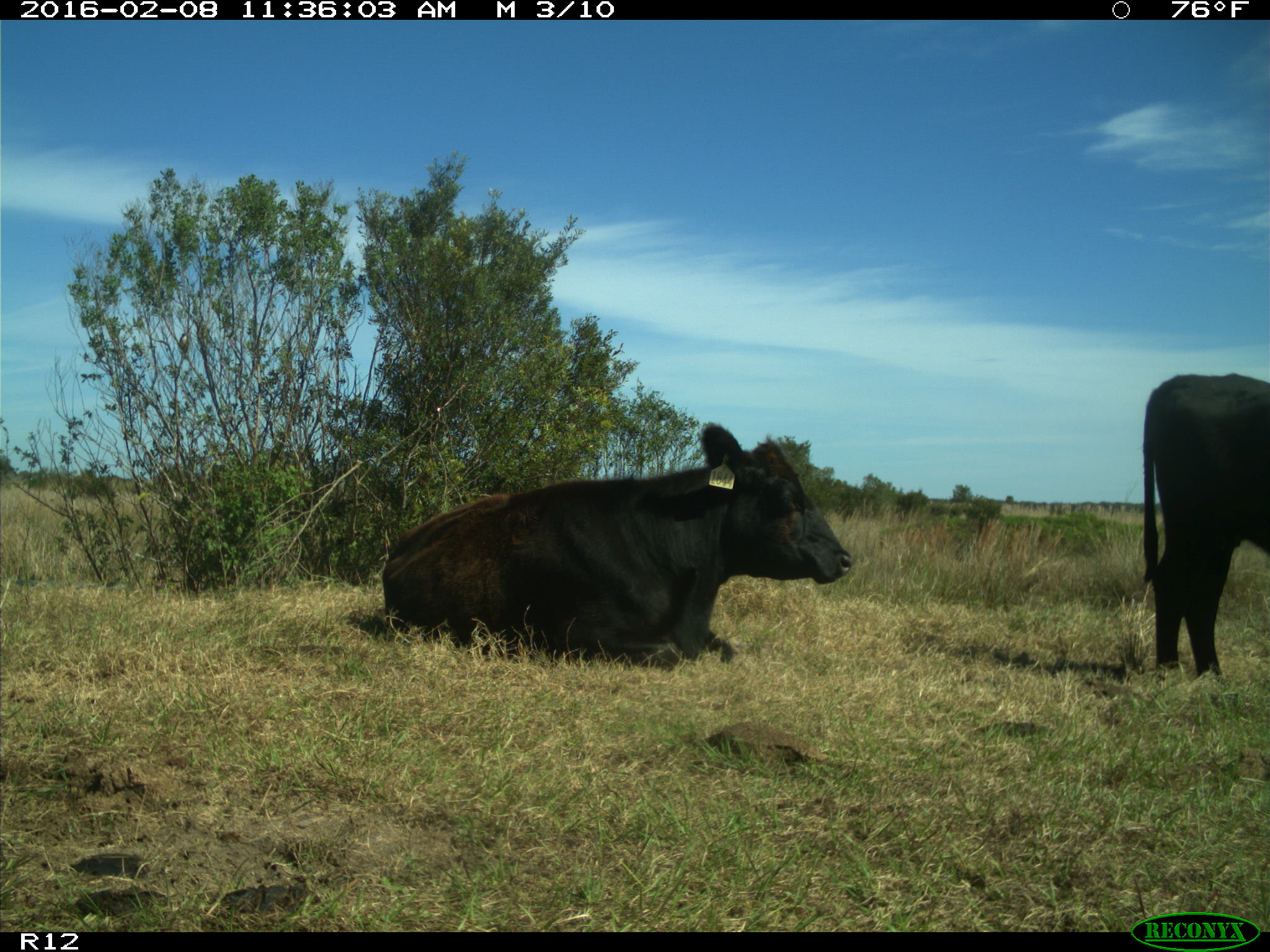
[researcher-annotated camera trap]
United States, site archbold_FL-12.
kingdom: Animalia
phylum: Chordata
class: Mammalia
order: Artiodactyla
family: Bovidae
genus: Bos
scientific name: Bos taurus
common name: domestic cow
Bos taurus (domestic cow).